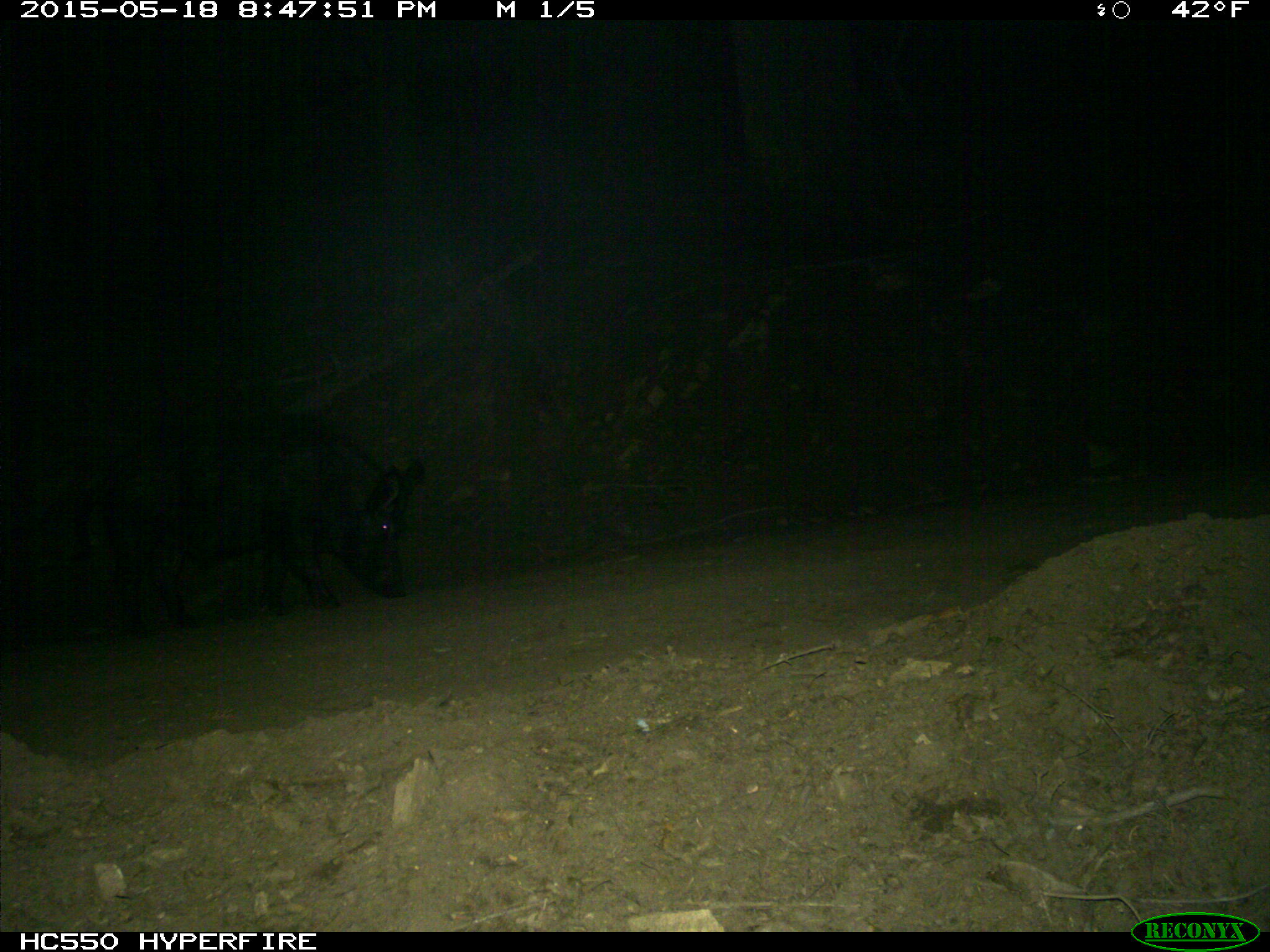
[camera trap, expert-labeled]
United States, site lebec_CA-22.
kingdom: Animalia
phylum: Chordata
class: Mammalia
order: Artiodactyla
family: Suidae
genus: Sus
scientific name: Sus scrofa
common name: wild boar